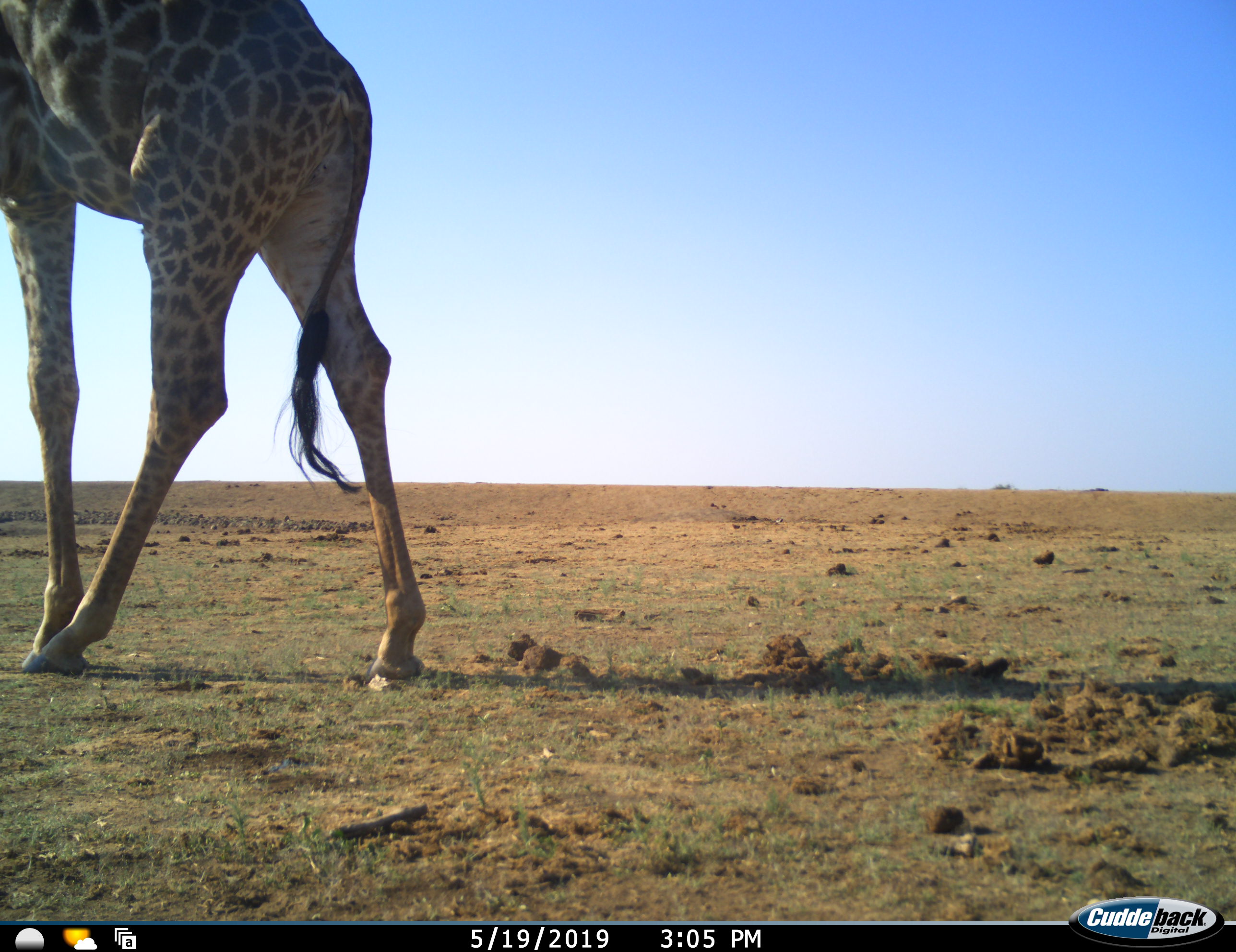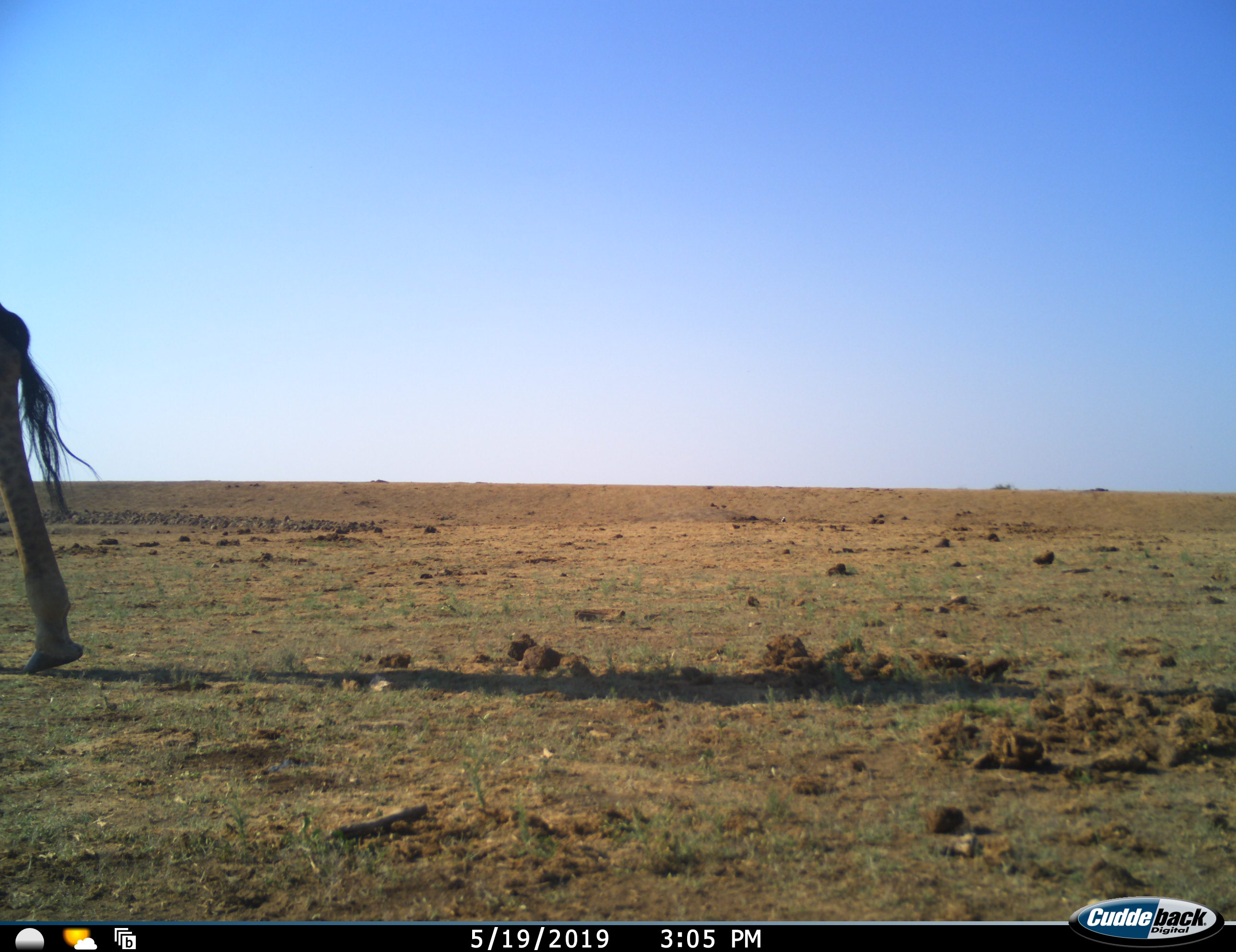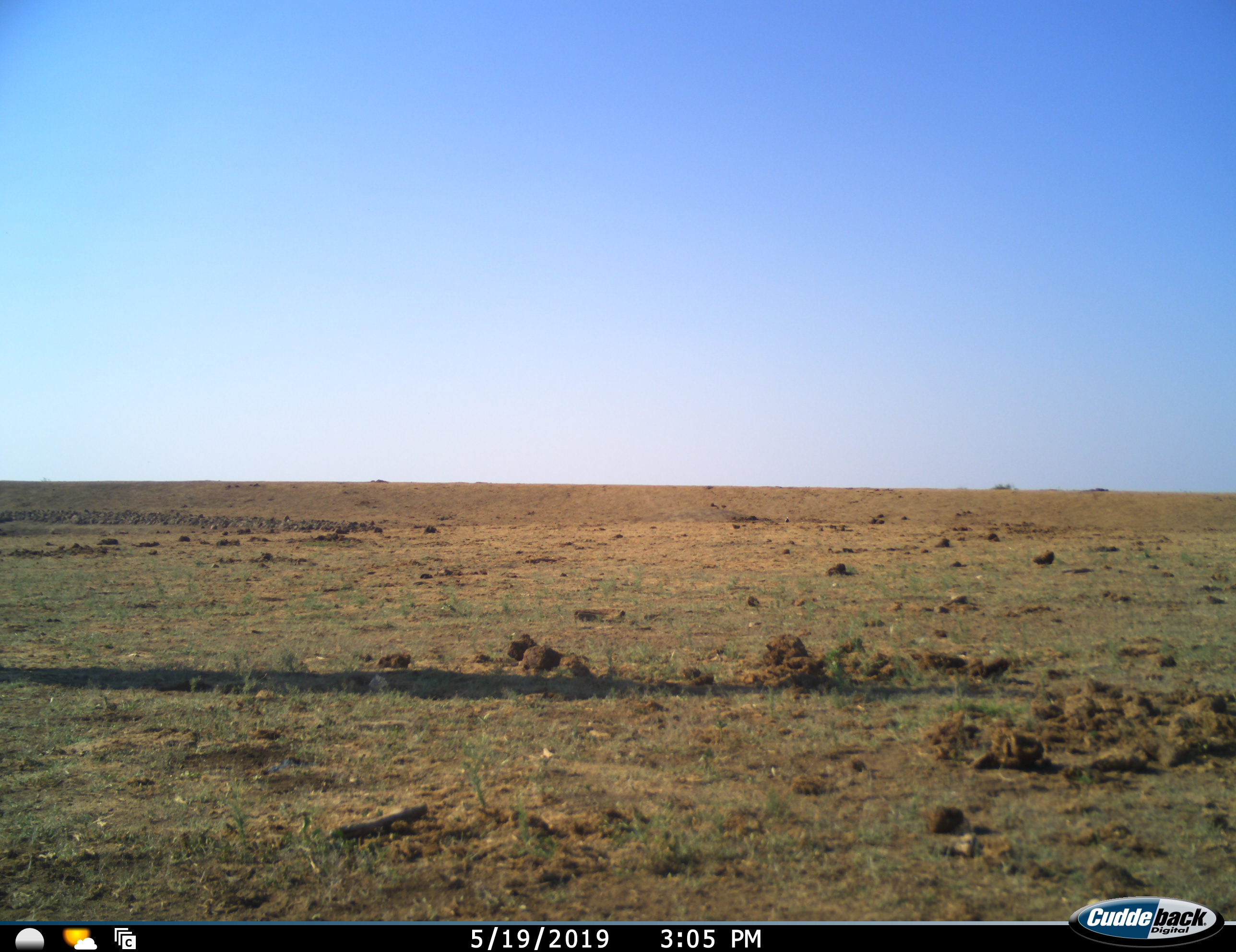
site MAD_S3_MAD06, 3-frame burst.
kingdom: Animalia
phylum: Chordata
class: Mammalia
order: Artiodactyla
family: Giraffidae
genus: Giraffa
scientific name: Giraffa camelopardalis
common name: giraffe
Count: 1.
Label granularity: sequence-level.